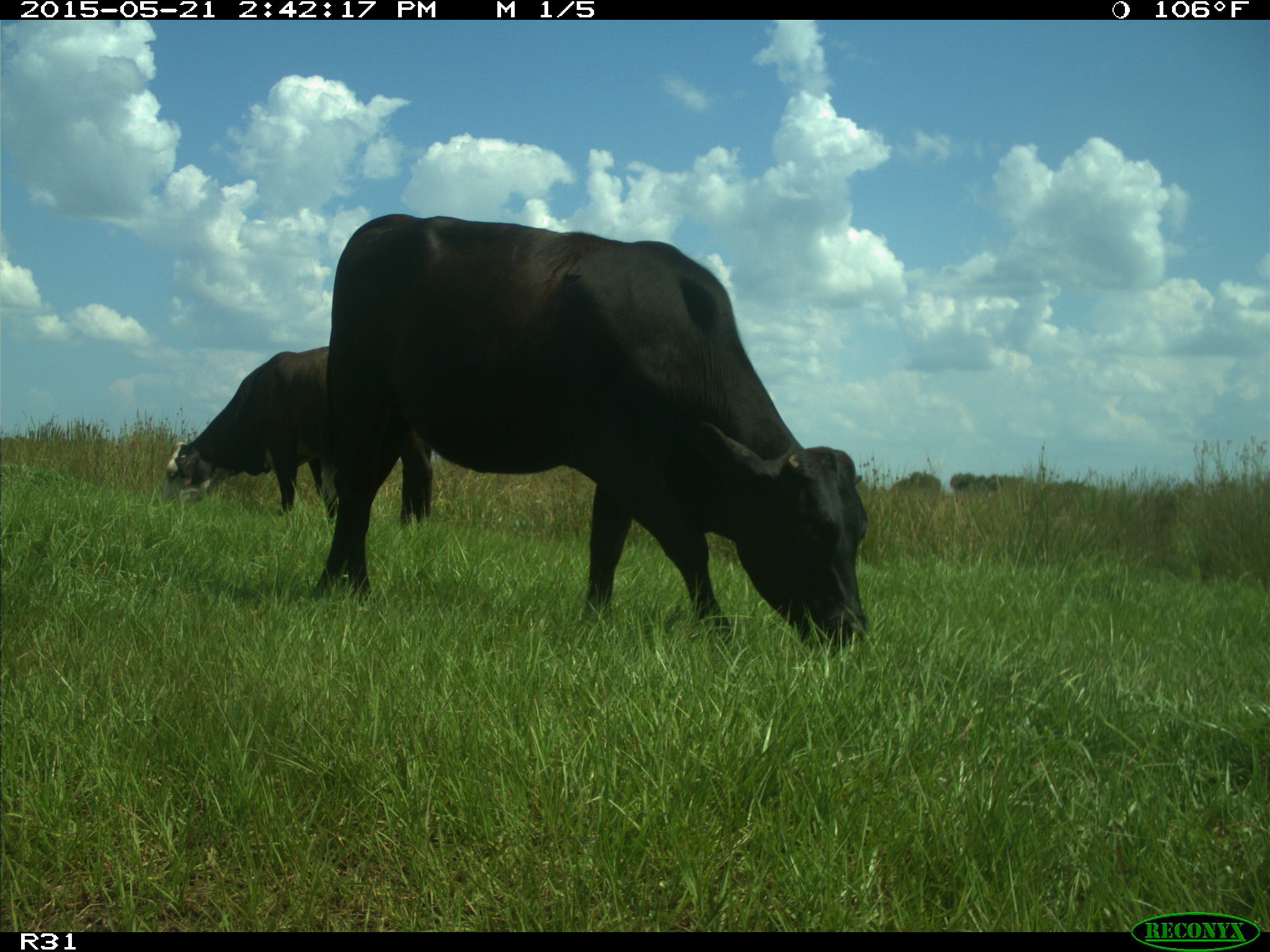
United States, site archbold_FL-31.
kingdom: Animalia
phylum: Chordata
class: Mammalia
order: Artiodactyla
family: Bovidae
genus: Bos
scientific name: Bos taurus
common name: domestic cow